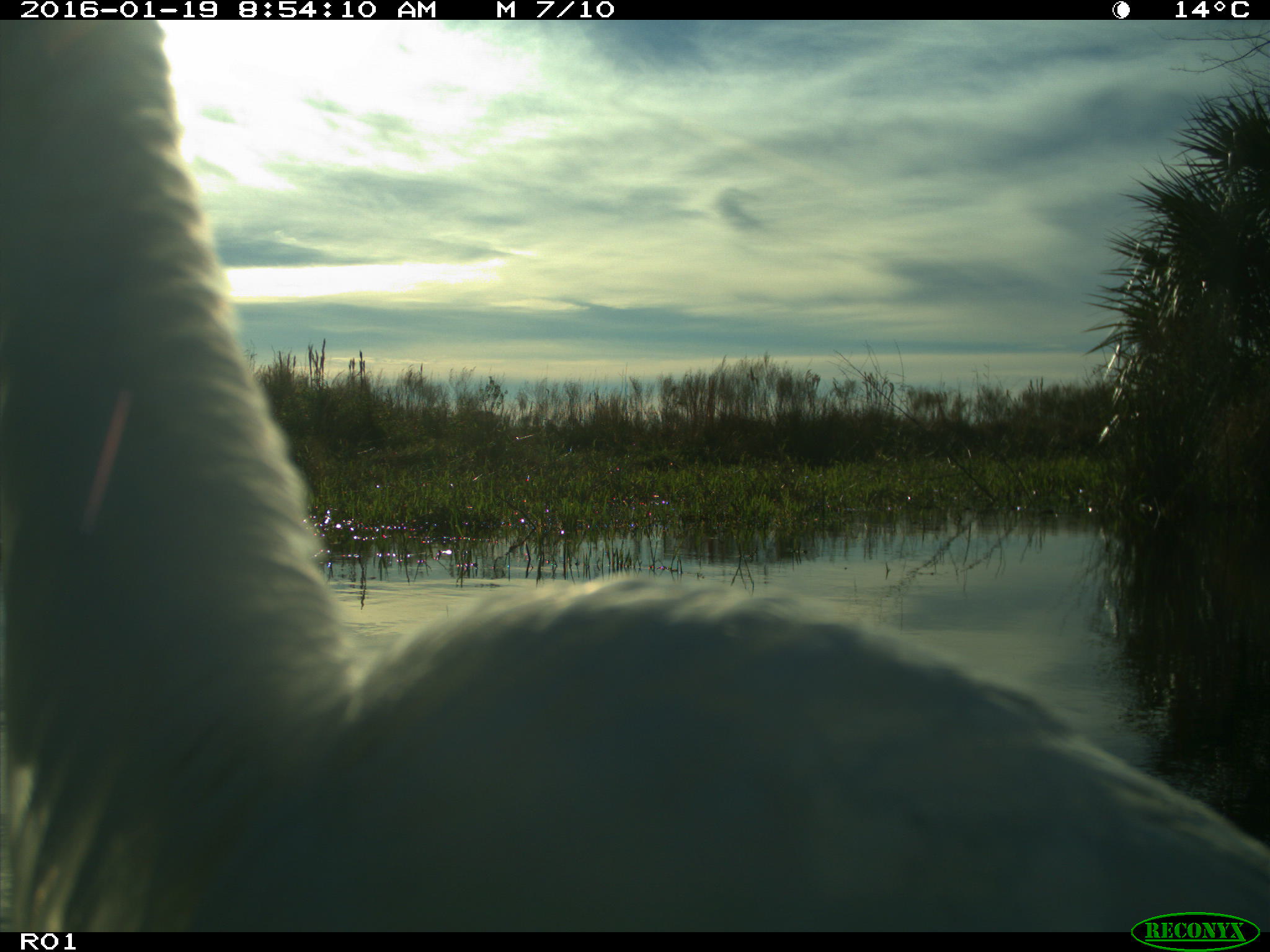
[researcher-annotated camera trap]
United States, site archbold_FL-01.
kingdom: Animalia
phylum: Chordata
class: Aves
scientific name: Aves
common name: birds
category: unidentified bird